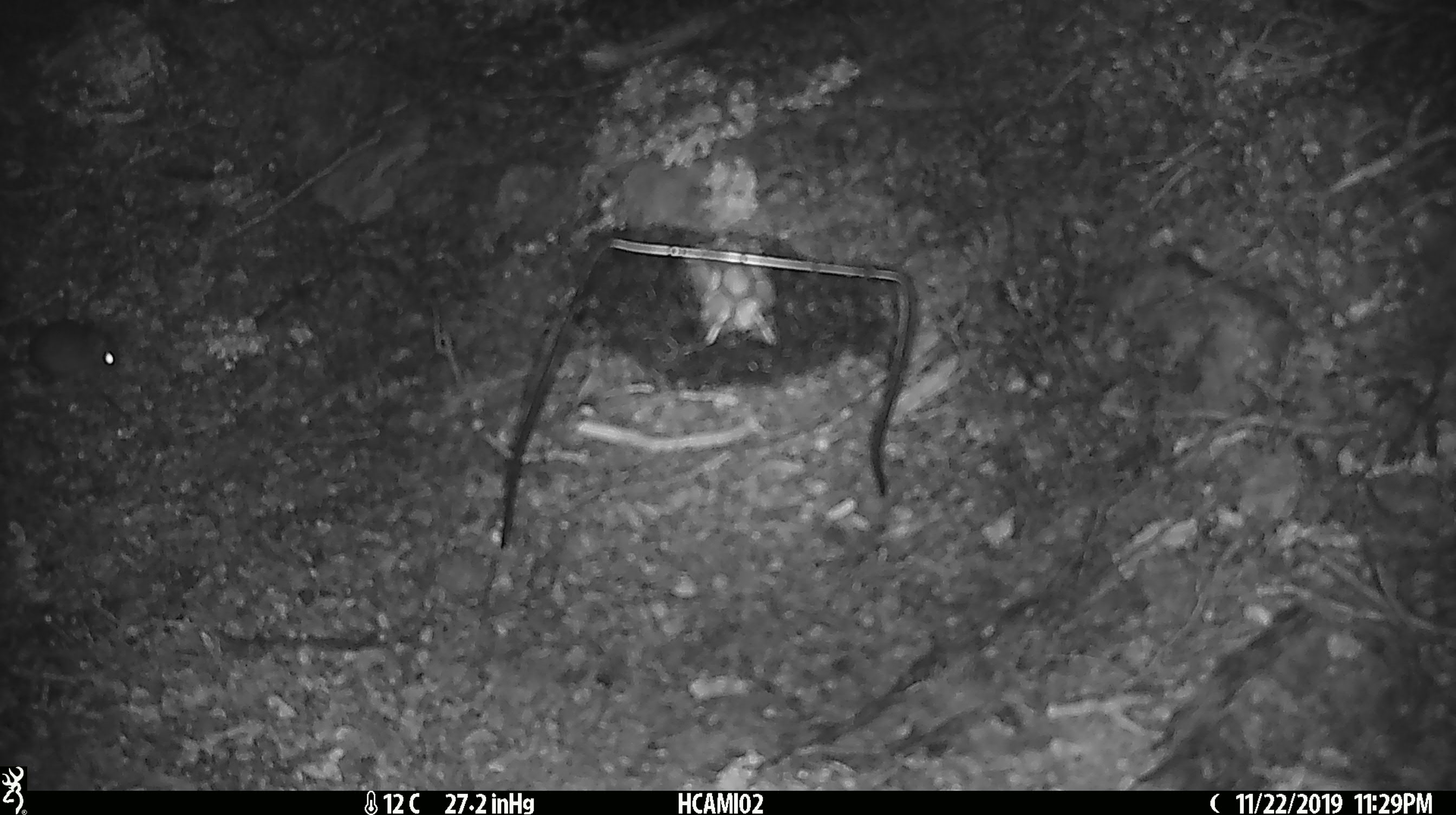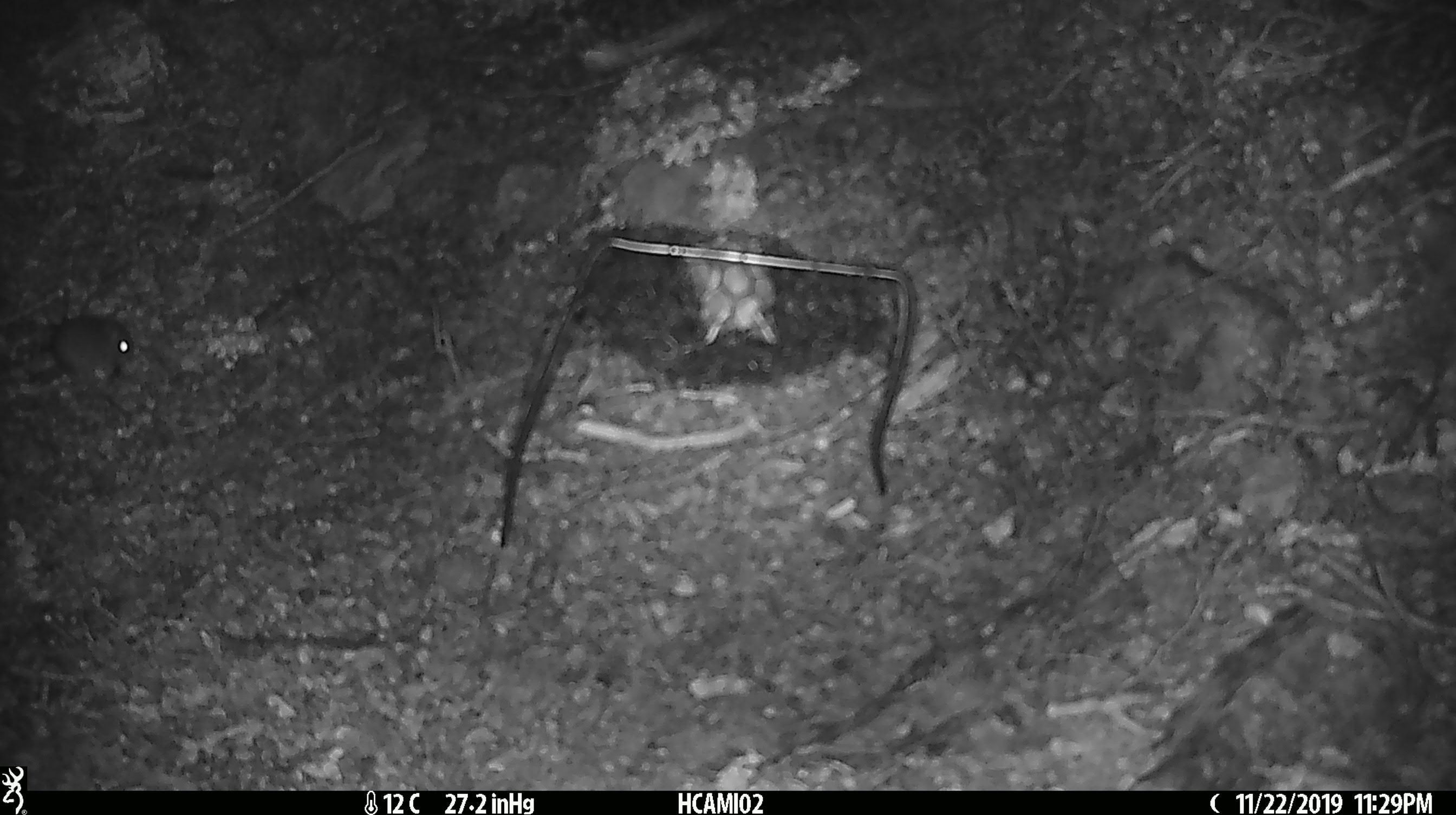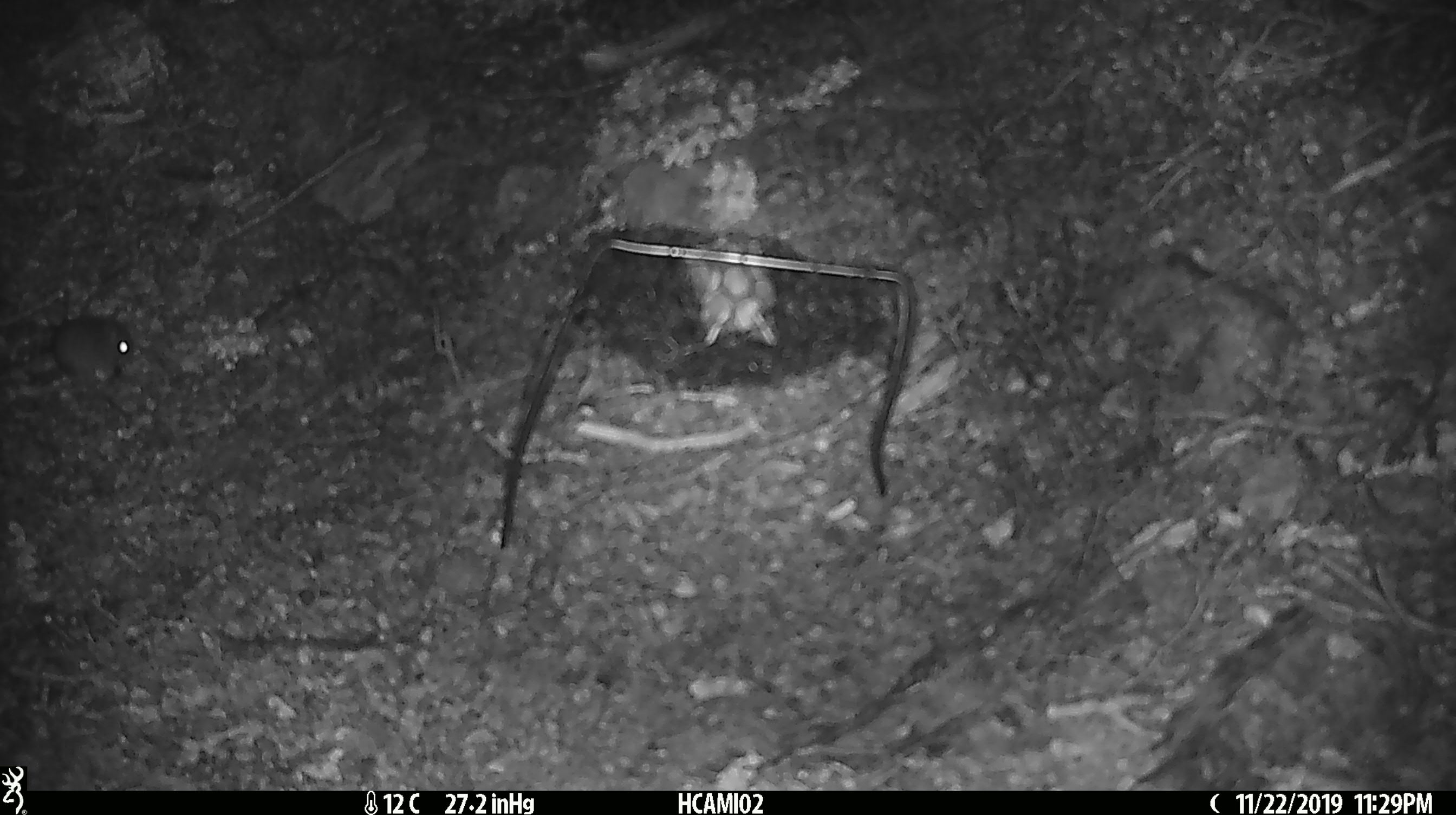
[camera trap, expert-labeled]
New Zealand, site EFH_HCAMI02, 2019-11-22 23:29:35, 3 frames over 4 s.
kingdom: Animalia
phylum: Chordata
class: Mammalia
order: Rodentia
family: Muridae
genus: Mus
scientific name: Mus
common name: mouse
Mouse (Mus).